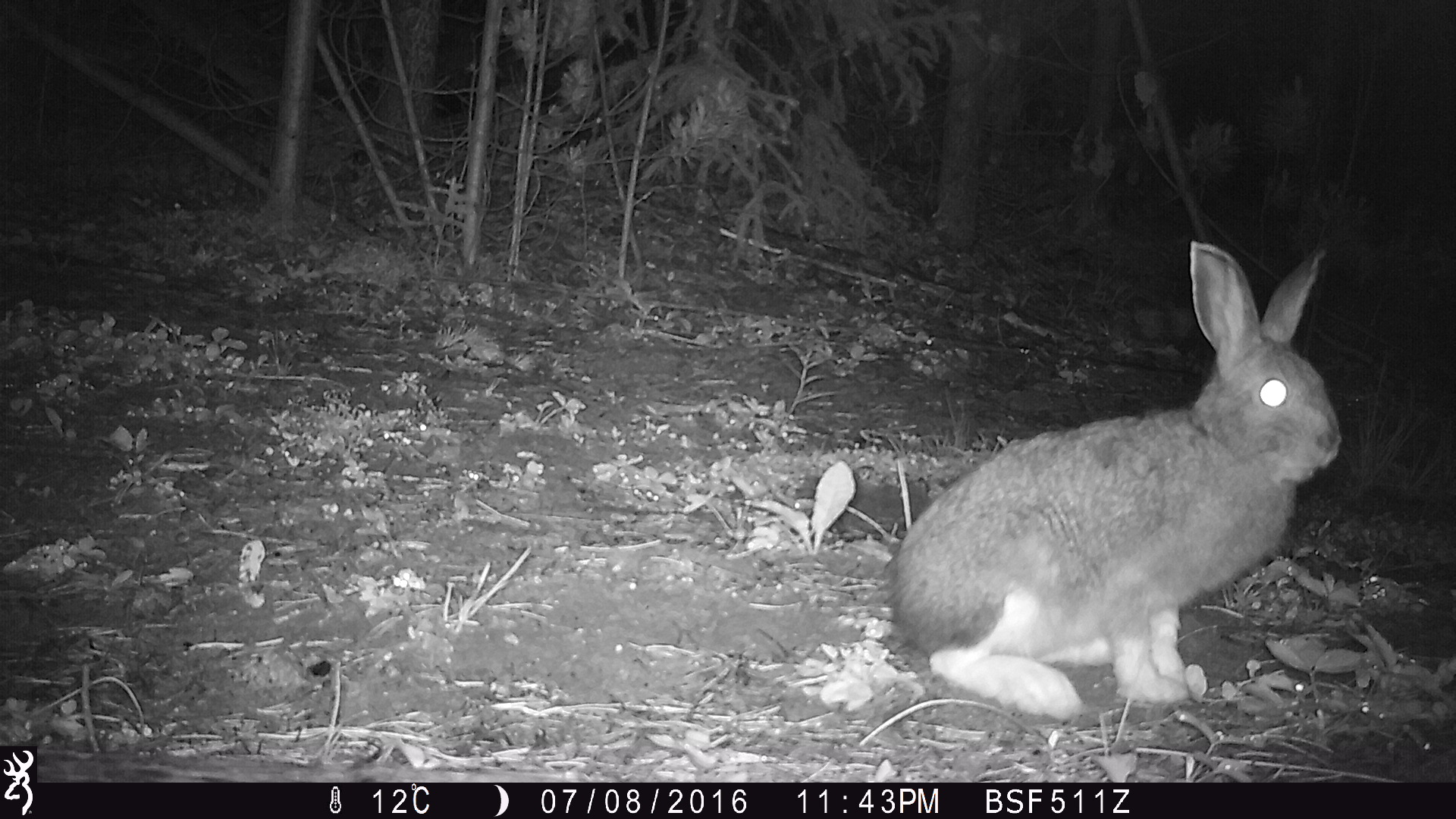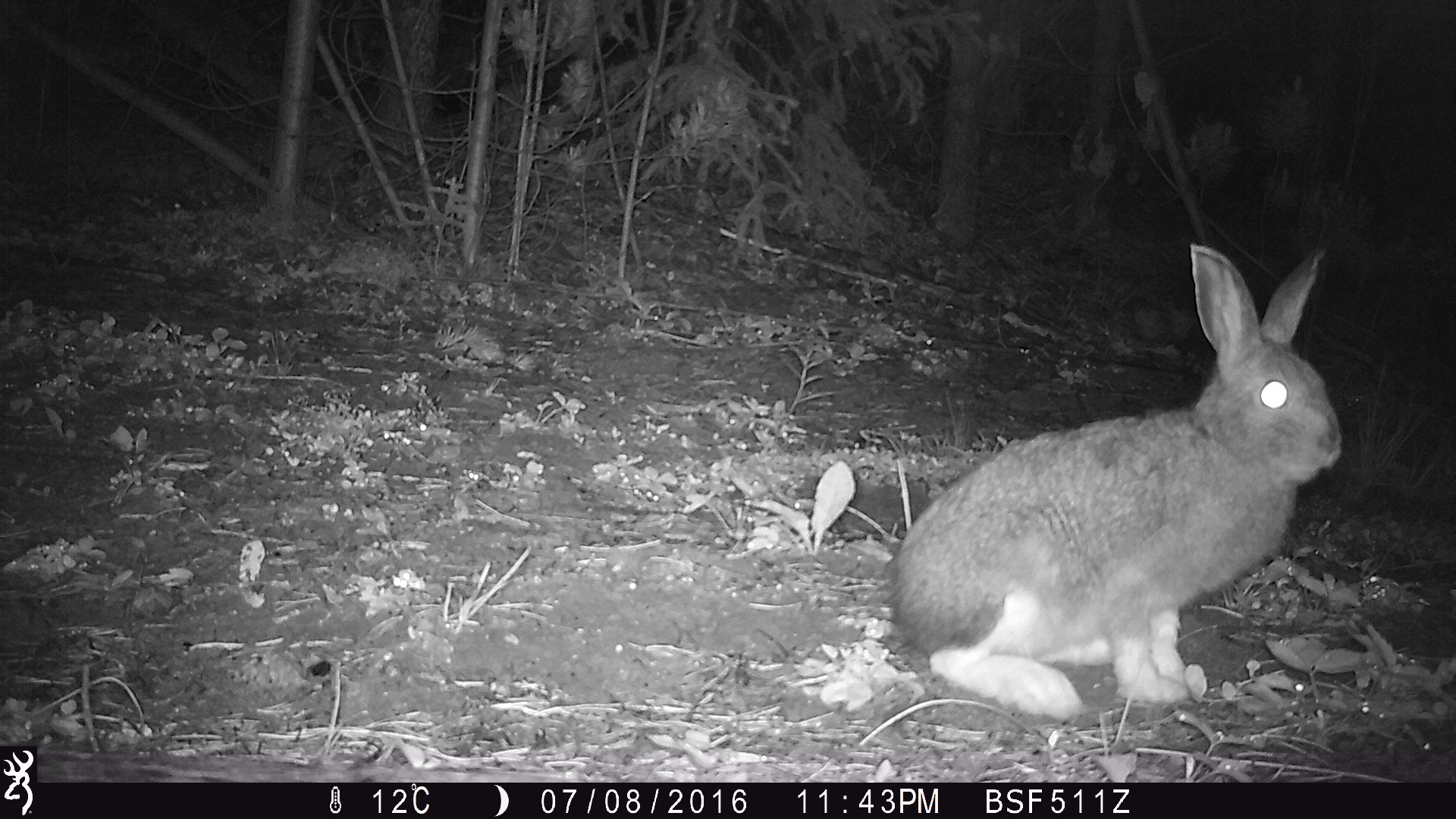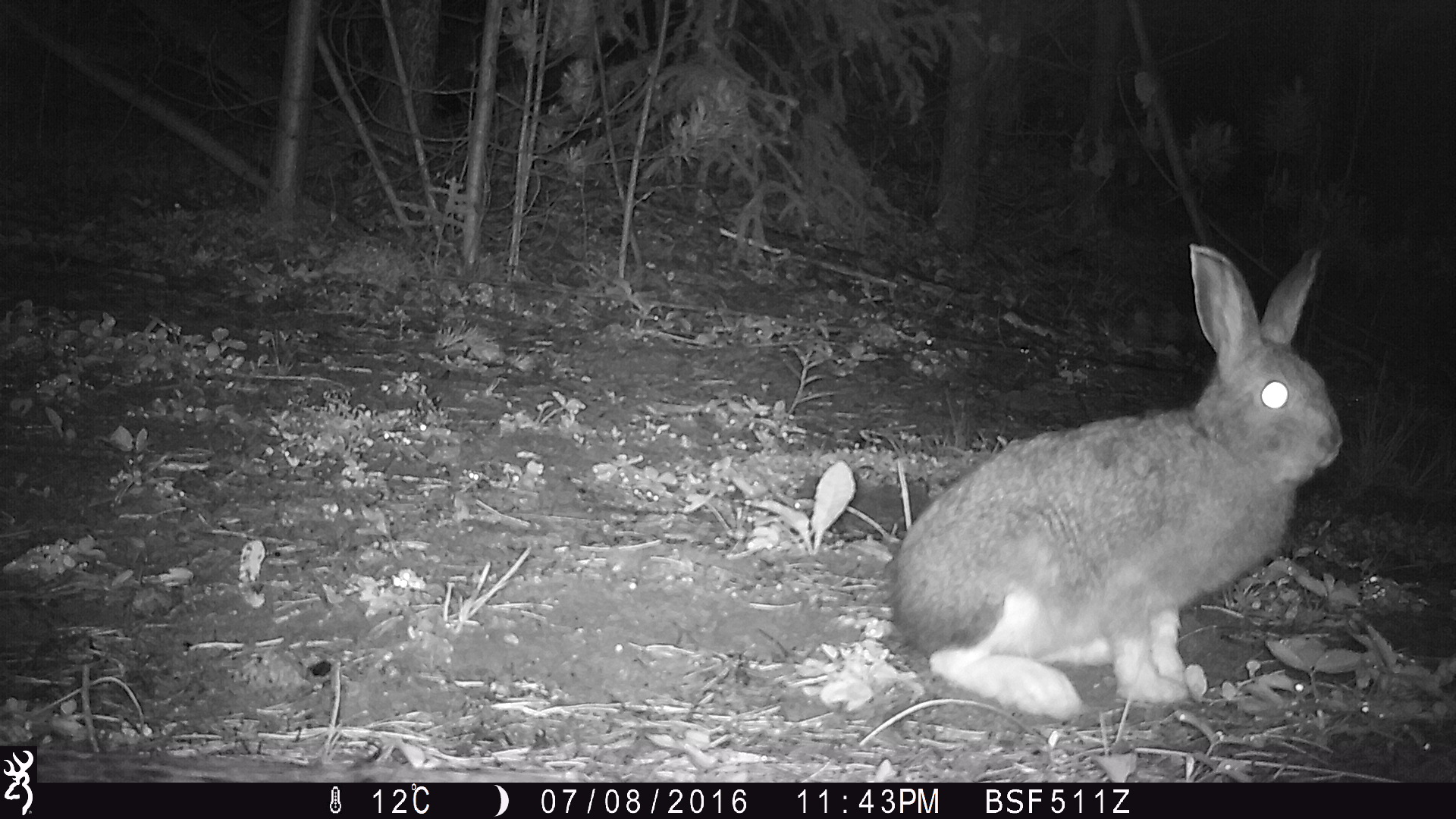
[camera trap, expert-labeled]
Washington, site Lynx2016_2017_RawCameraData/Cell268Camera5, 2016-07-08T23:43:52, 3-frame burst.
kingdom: Animalia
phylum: Chordata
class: Mammalia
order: Lagomorpha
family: Leporidae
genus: Lepus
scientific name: Lepus americanus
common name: snowshoe hare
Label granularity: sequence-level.